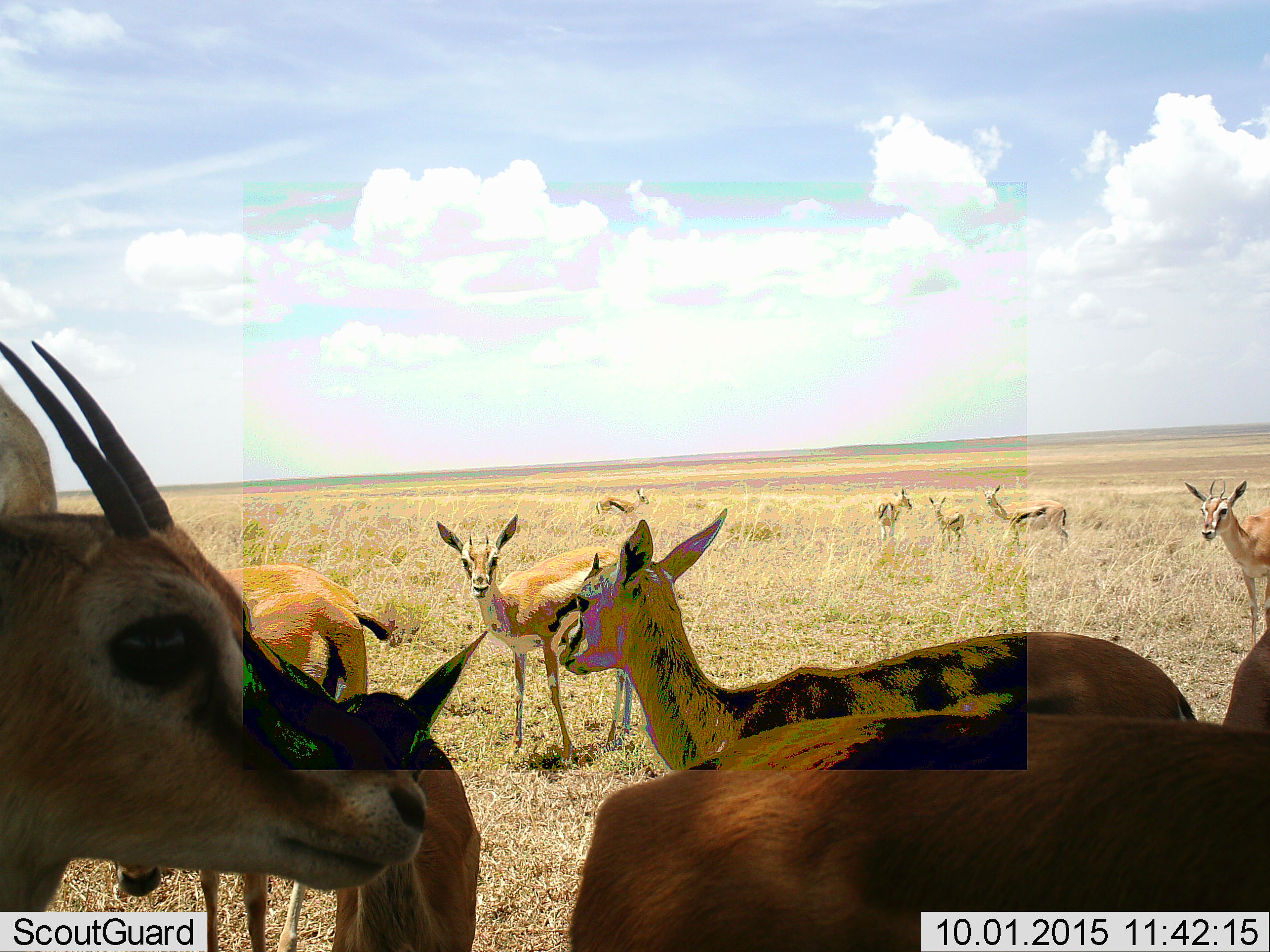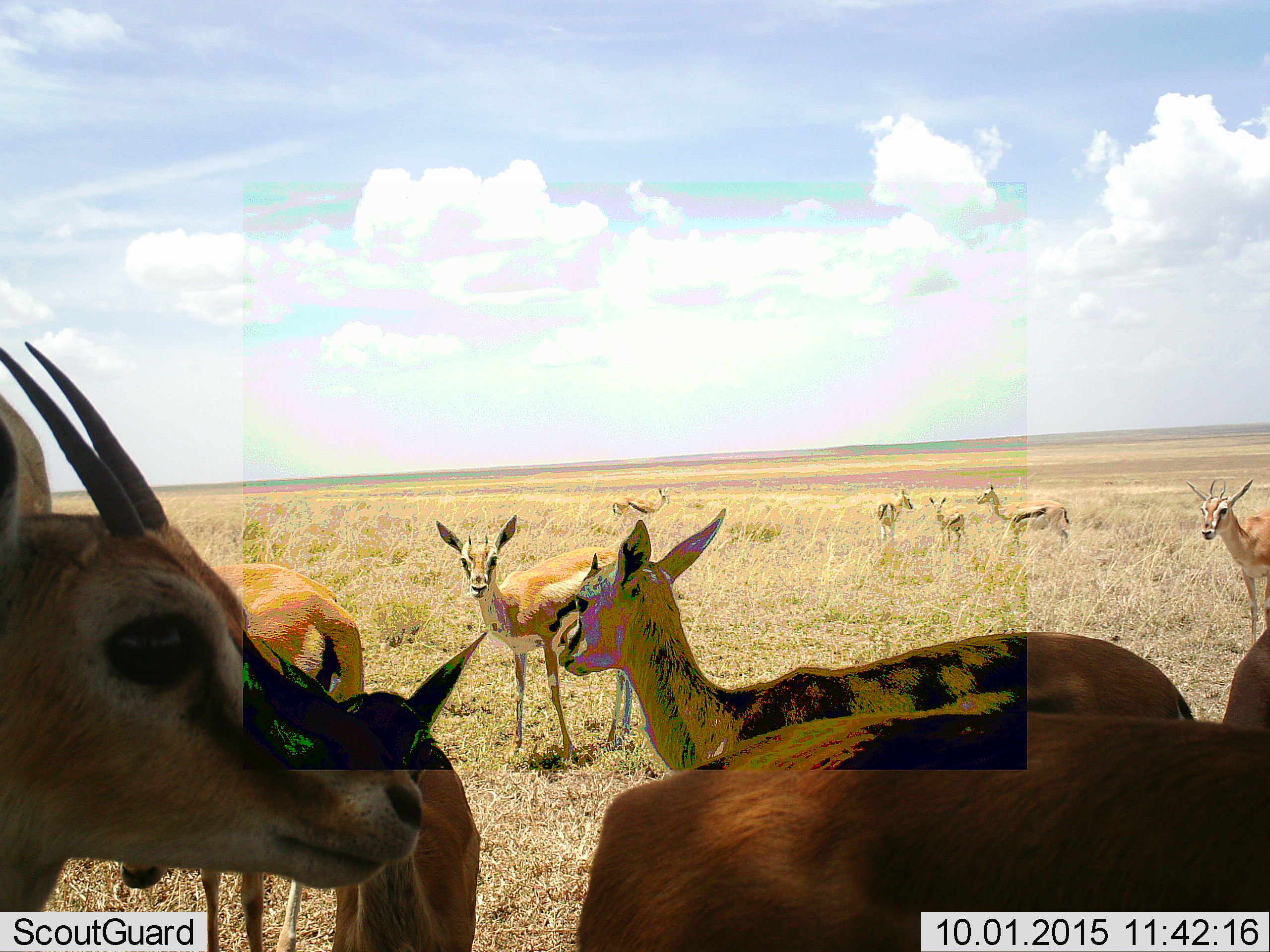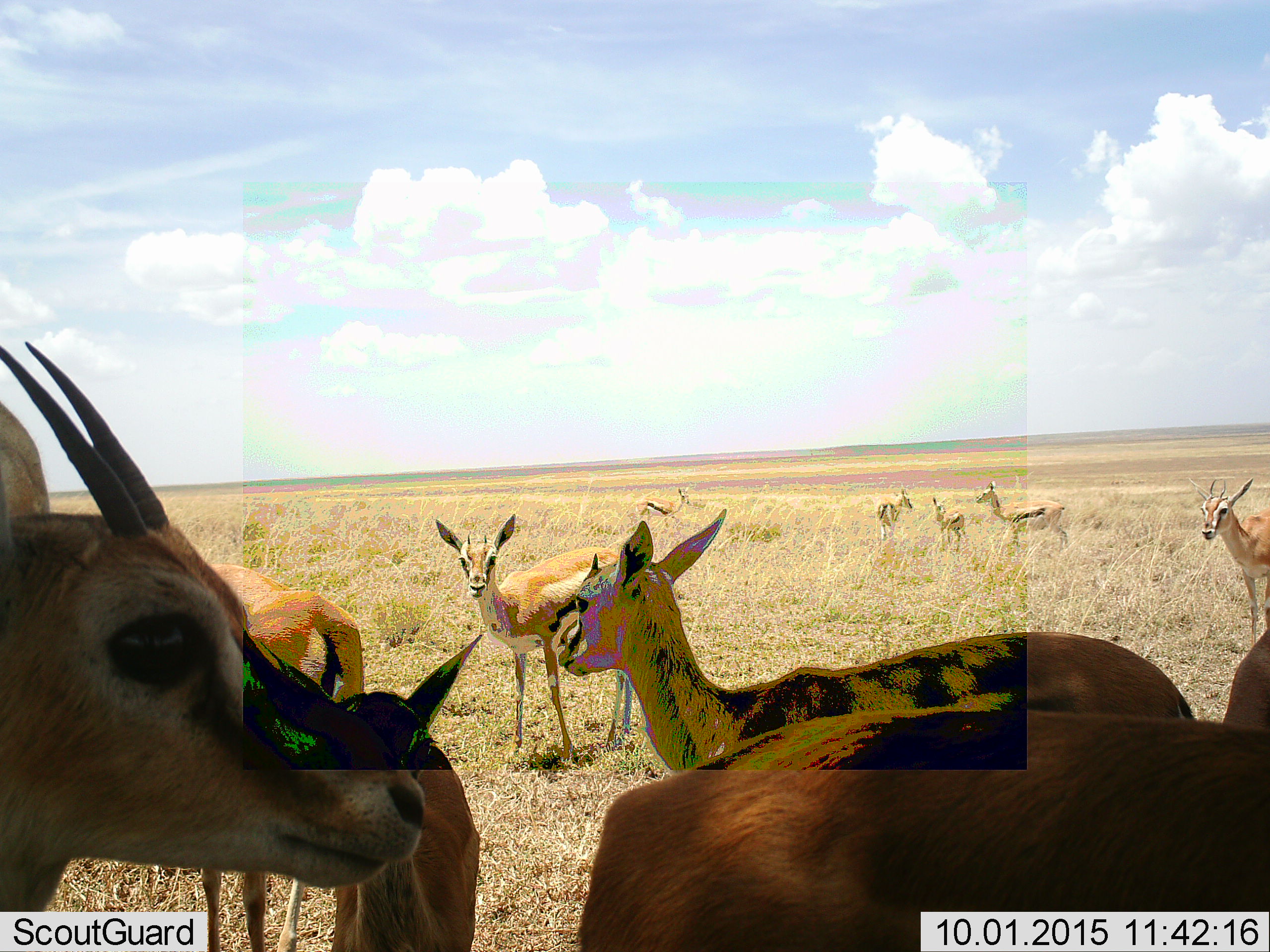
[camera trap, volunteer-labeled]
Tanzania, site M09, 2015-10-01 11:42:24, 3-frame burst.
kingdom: Animalia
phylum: Chordata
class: Mammalia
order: Artiodactyla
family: Bovidae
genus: Eudorcas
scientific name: Eudorcas thomsonii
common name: thomson's gazelle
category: gazellethomsons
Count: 11-50.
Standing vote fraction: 100%.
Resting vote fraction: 0%.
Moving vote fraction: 40%.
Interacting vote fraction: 10%.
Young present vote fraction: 10%.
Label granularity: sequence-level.